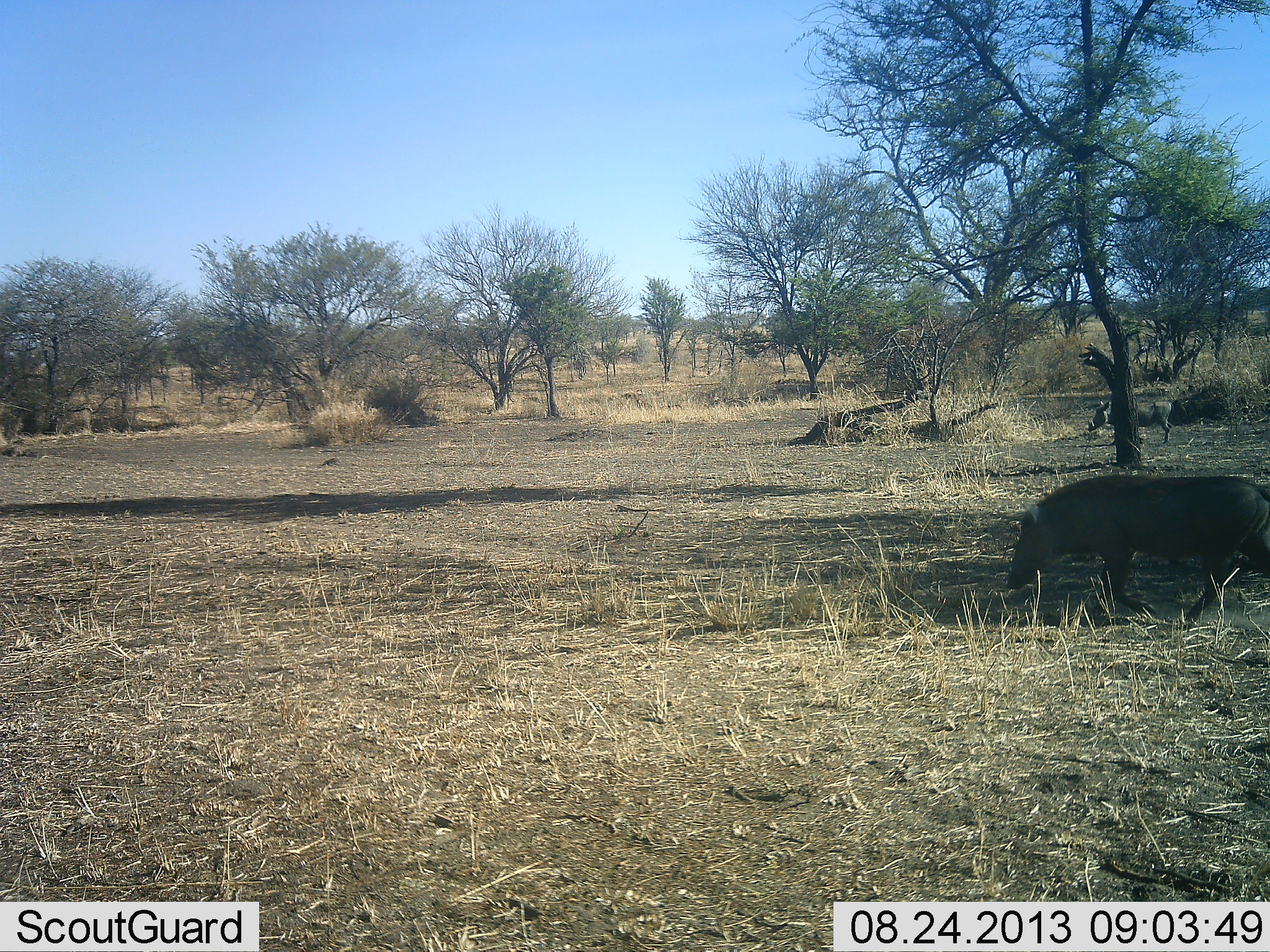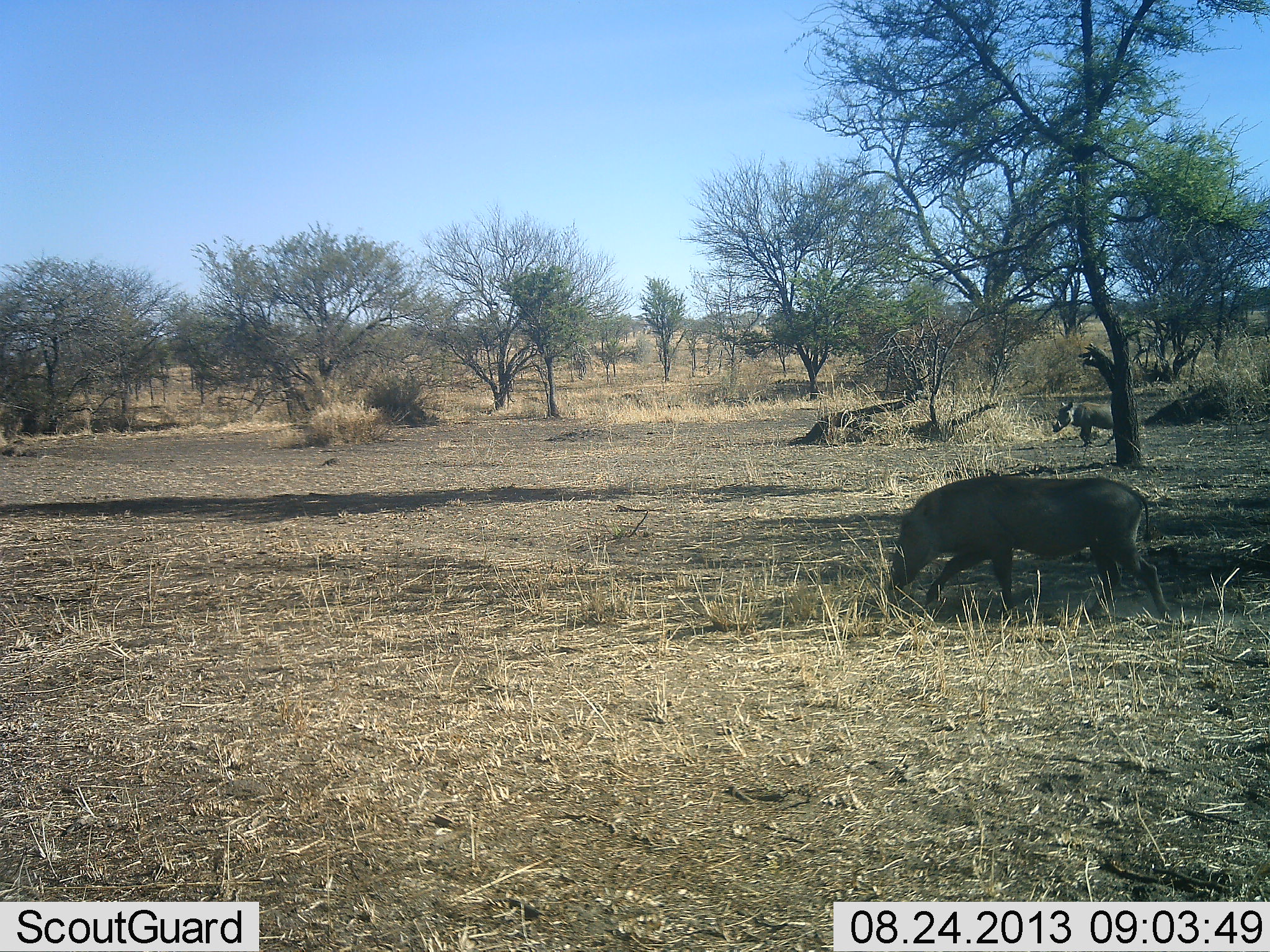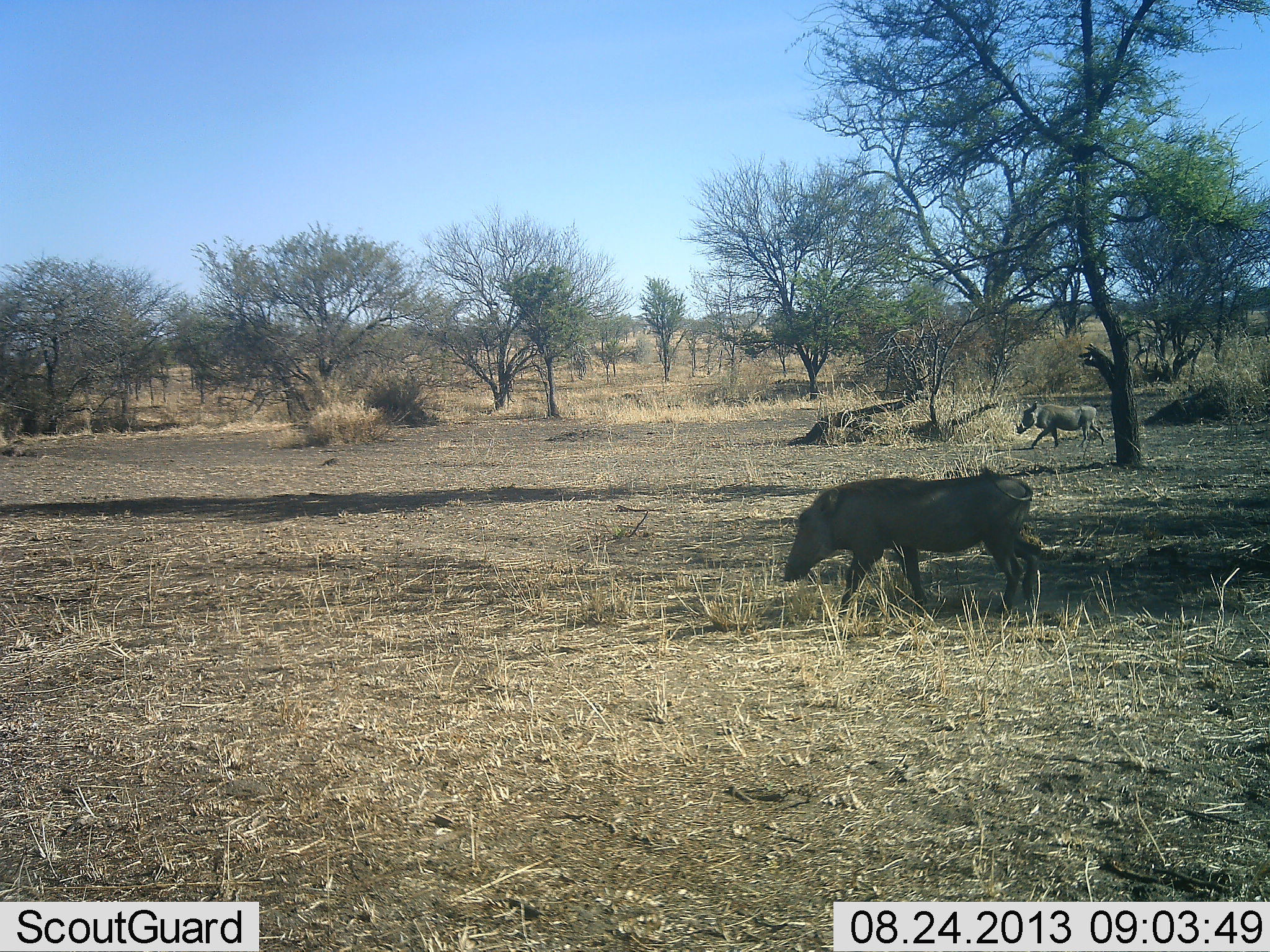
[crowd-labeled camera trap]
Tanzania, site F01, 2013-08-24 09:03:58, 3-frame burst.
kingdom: Animalia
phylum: Chordata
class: Mammalia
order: Artiodactyla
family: Suidae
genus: Phacochoerus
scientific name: Phacochoerus africanus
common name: warthog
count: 2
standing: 10%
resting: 0%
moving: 90%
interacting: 0%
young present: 0%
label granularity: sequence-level